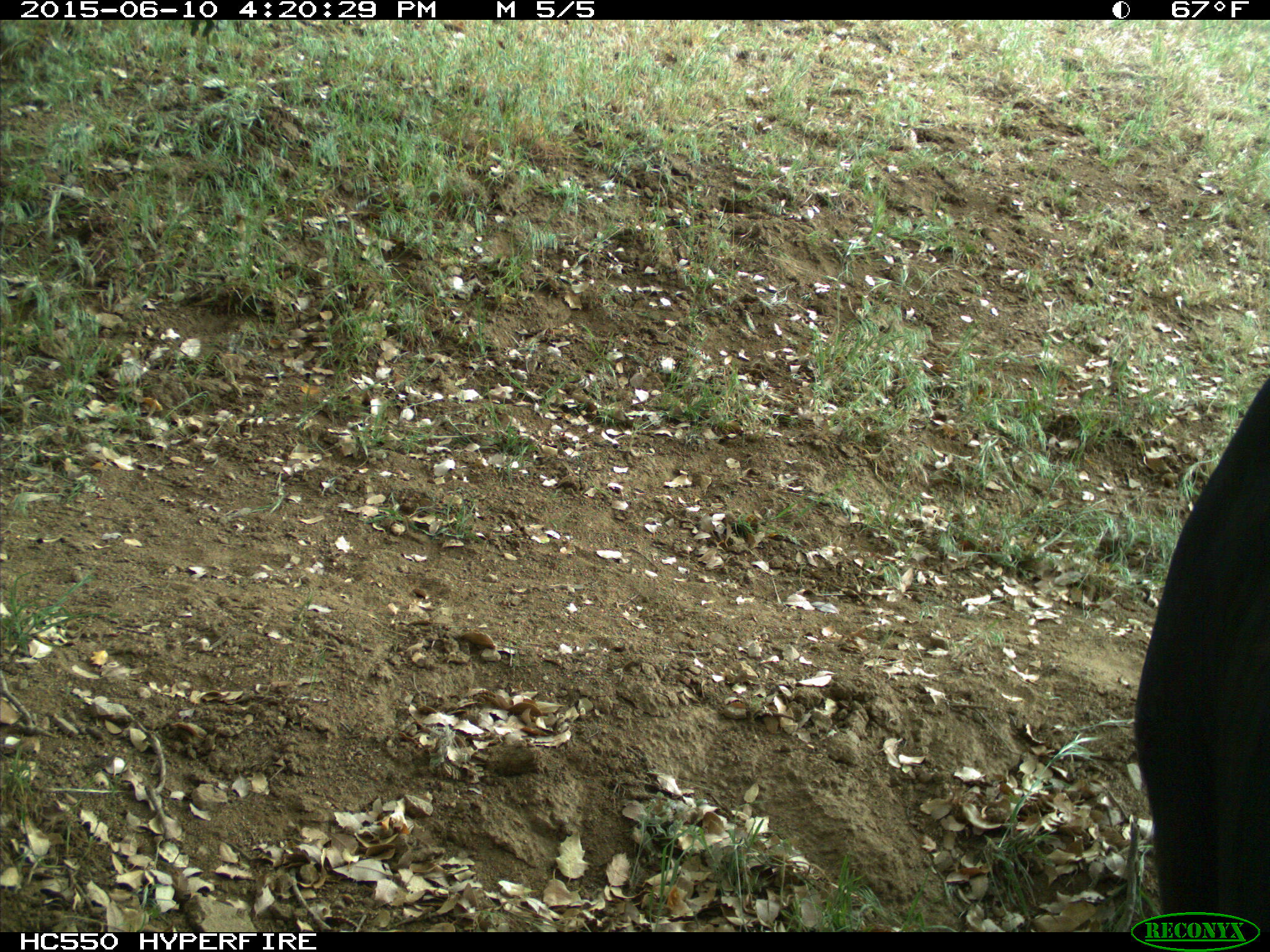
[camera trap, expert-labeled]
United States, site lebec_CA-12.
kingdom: Animalia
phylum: Chordata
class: Mammalia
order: Artiodactyla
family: Bovidae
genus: Bos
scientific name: Bos taurus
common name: domestic cow